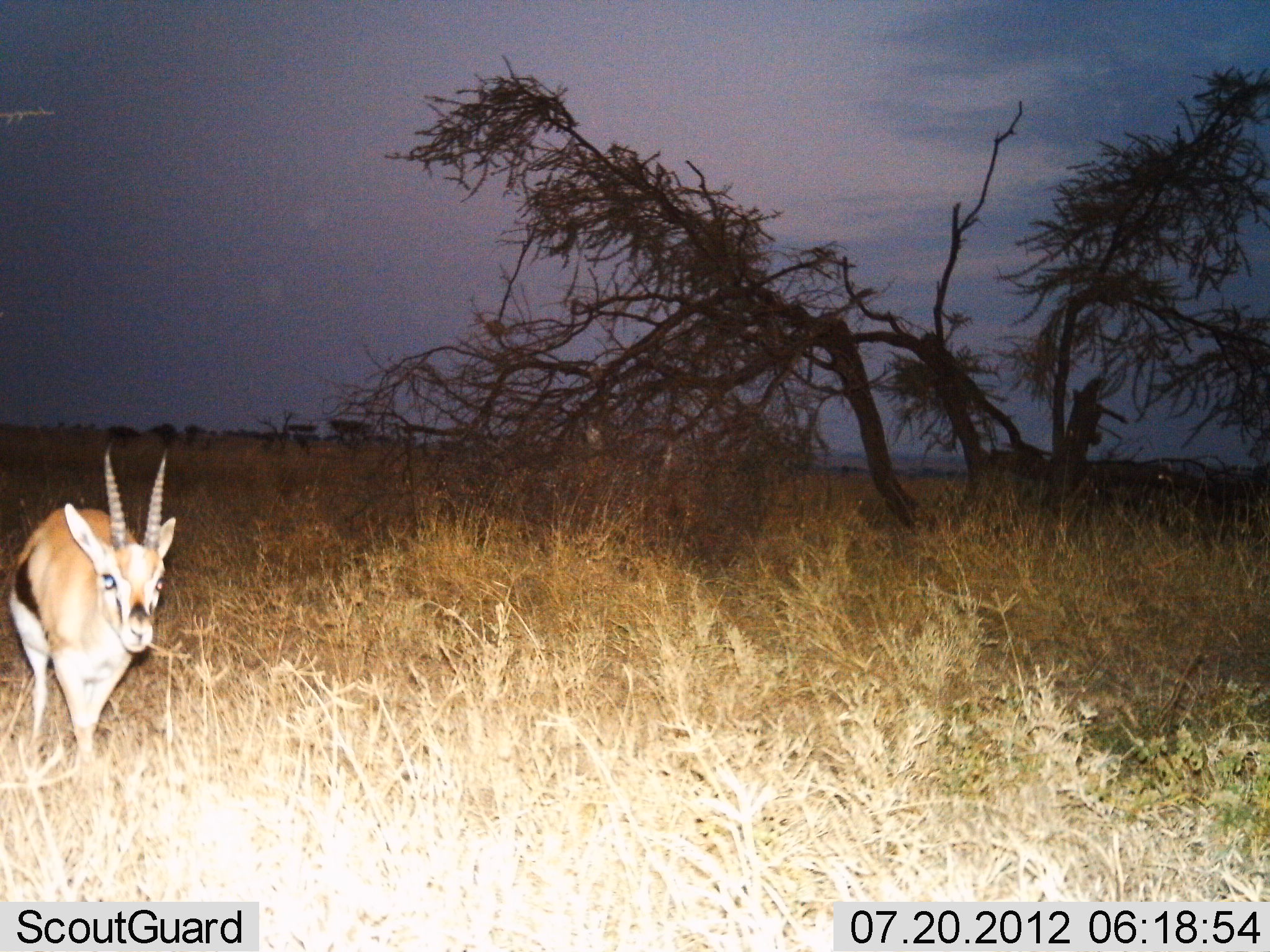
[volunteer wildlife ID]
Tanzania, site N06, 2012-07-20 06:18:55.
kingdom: Animalia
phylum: Chordata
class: Mammalia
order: Artiodactyla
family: Bovidae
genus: Eudorcas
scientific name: Eudorcas thomsonii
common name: thomson's gazelle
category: gazellethomsons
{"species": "gazellethomsons (thomson's gazelle) (Eudorcas thomsonii)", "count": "1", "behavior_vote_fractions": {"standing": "20%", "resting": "0%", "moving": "80%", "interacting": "0%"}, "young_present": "0%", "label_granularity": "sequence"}